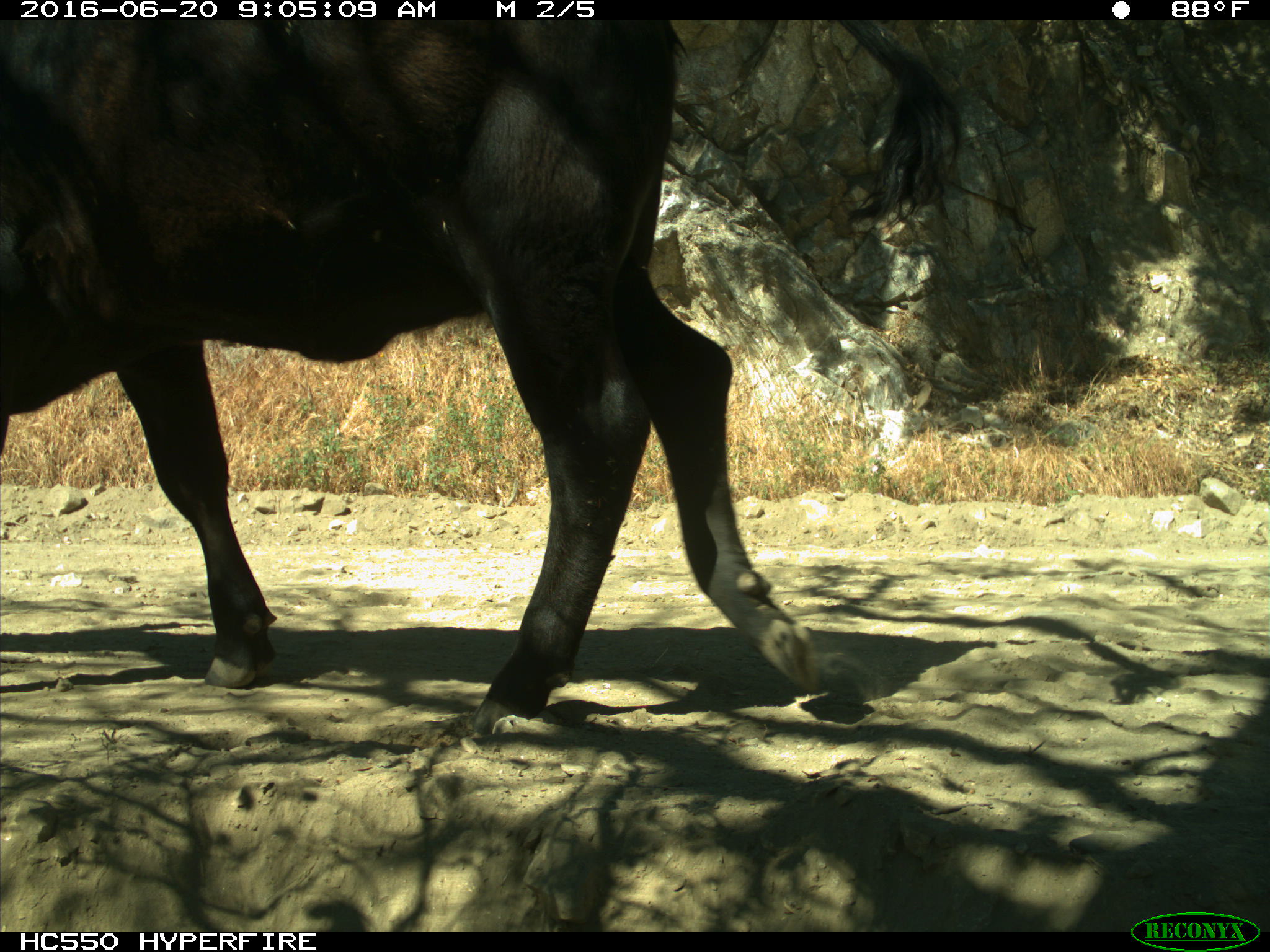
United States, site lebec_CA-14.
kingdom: Animalia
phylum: Chordata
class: Mammalia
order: Artiodactyla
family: Bovidae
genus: Bos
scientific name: Bos taurus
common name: domestic cow